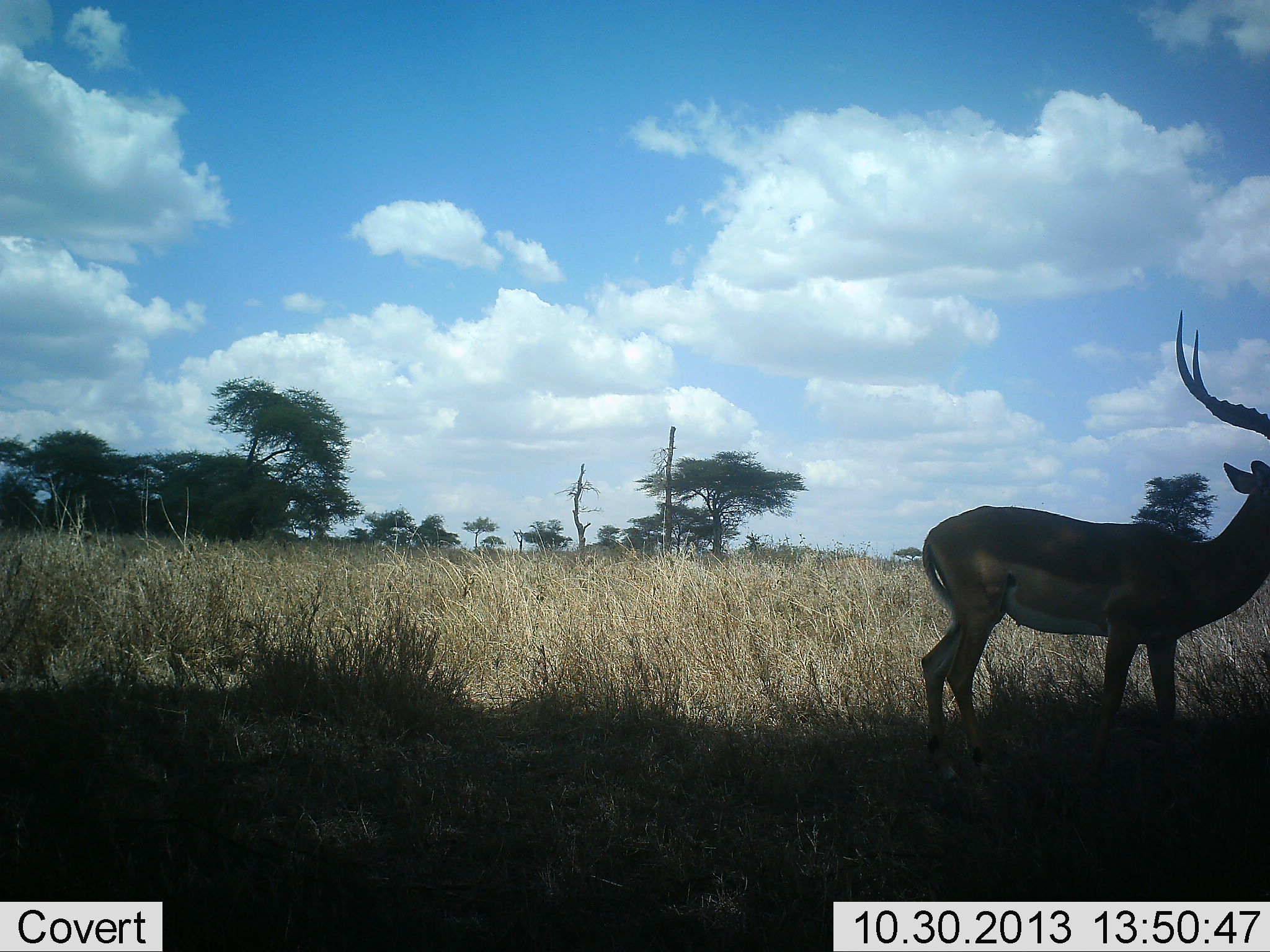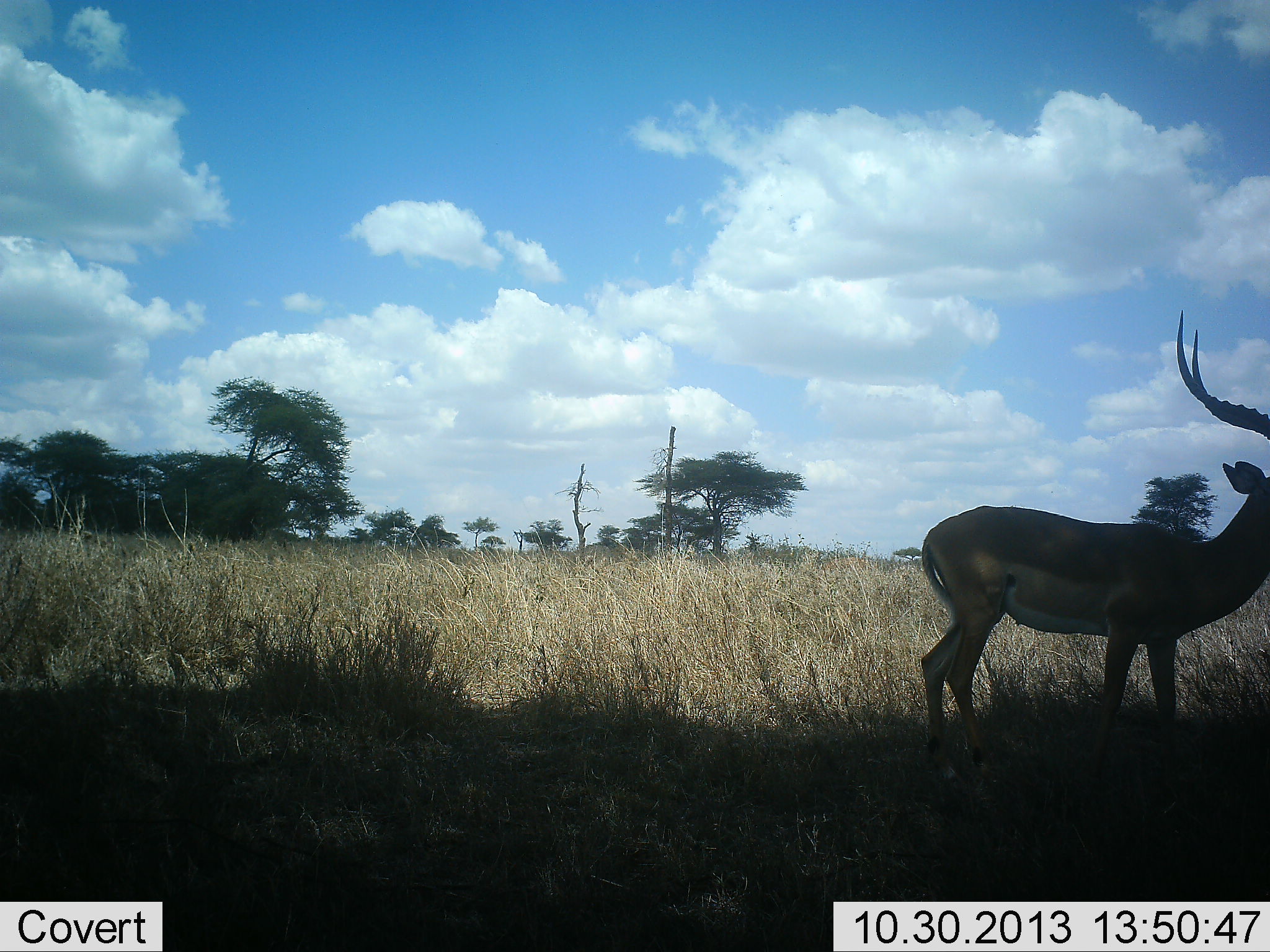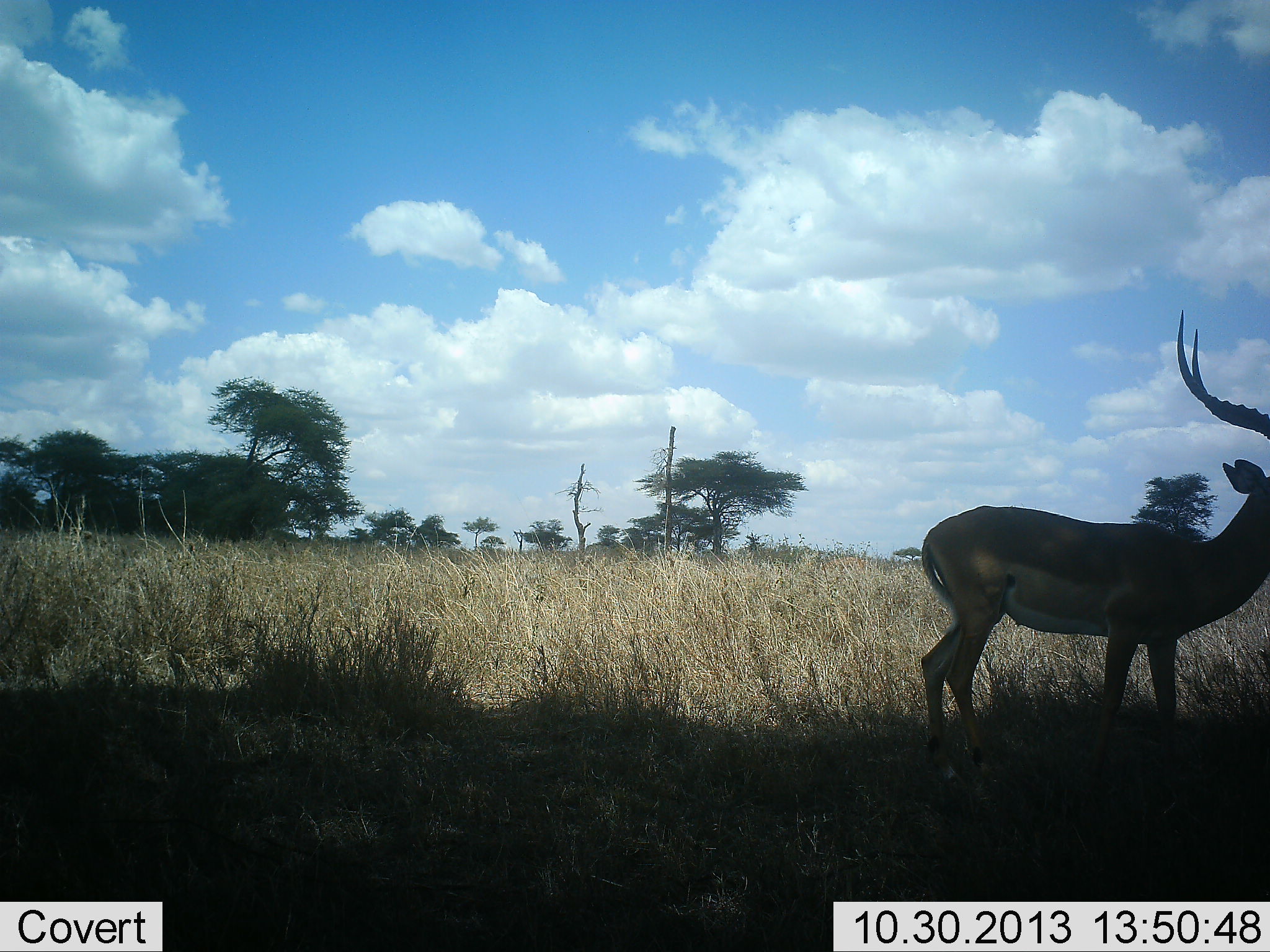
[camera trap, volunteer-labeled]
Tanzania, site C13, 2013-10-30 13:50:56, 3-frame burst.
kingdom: Animalia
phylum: Chordata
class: Mammalia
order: Artiodactyla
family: Bovidae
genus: Aepyceros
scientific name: Aepyceros melampus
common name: impala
Impala (Aepyceros melampus), count 1. Behavior (volunteer vote fractions): standing 100%, resting 0%, moving 0%, interacting 0%. Young present (vote fraction): 0%. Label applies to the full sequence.